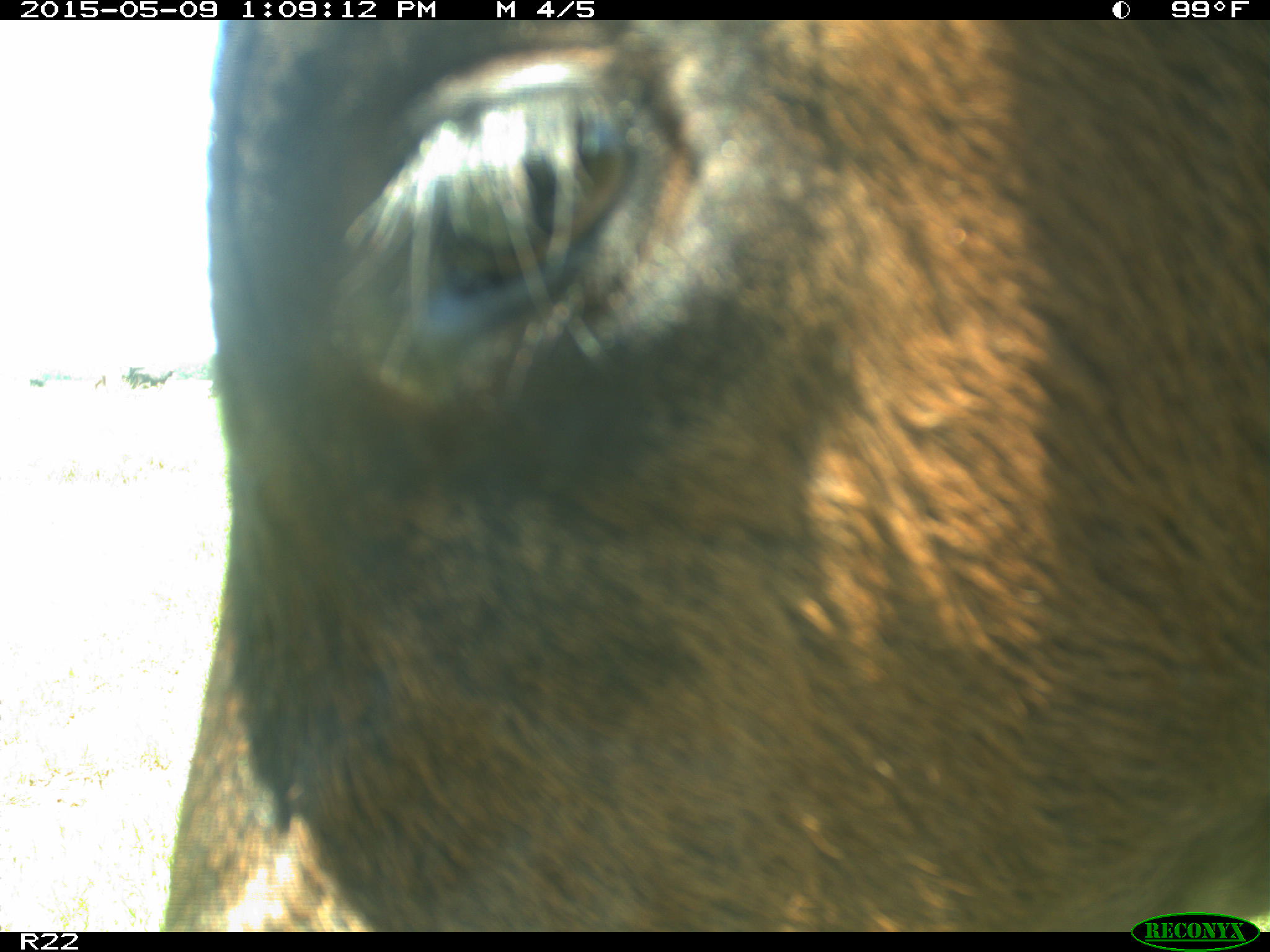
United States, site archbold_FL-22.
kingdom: Animalia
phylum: Chordata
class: Mammalia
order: Artiodactyla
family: Bovidae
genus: Bos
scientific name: Bos taurus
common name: domestic cow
Bos taurus (domestic cow).